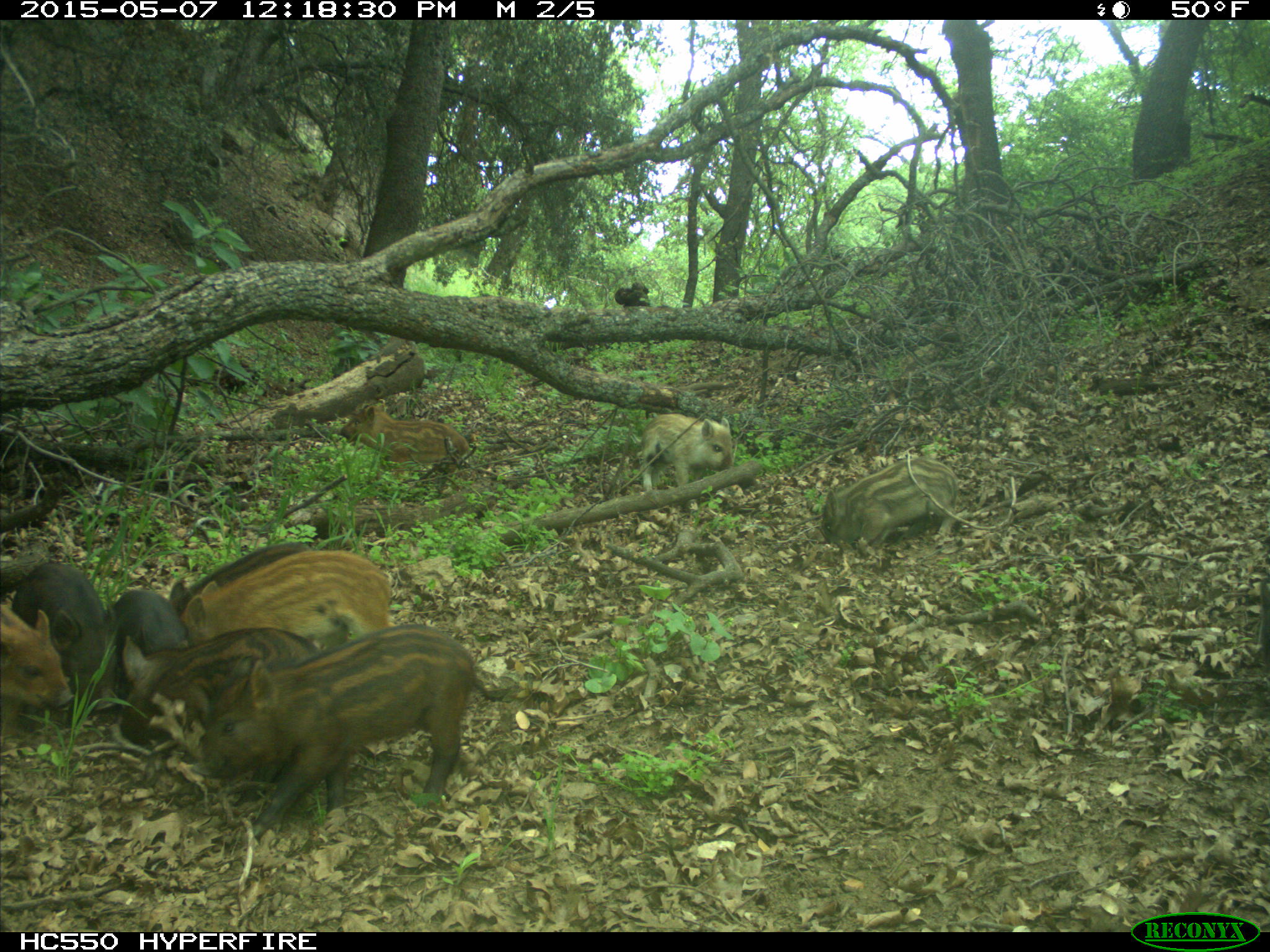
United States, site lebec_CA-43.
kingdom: Animalia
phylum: Chordata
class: Mammalia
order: Artiodactyla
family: Suidae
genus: Sus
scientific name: Sus scrofa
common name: wild boar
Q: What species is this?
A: Sus scrofa (wild boar).